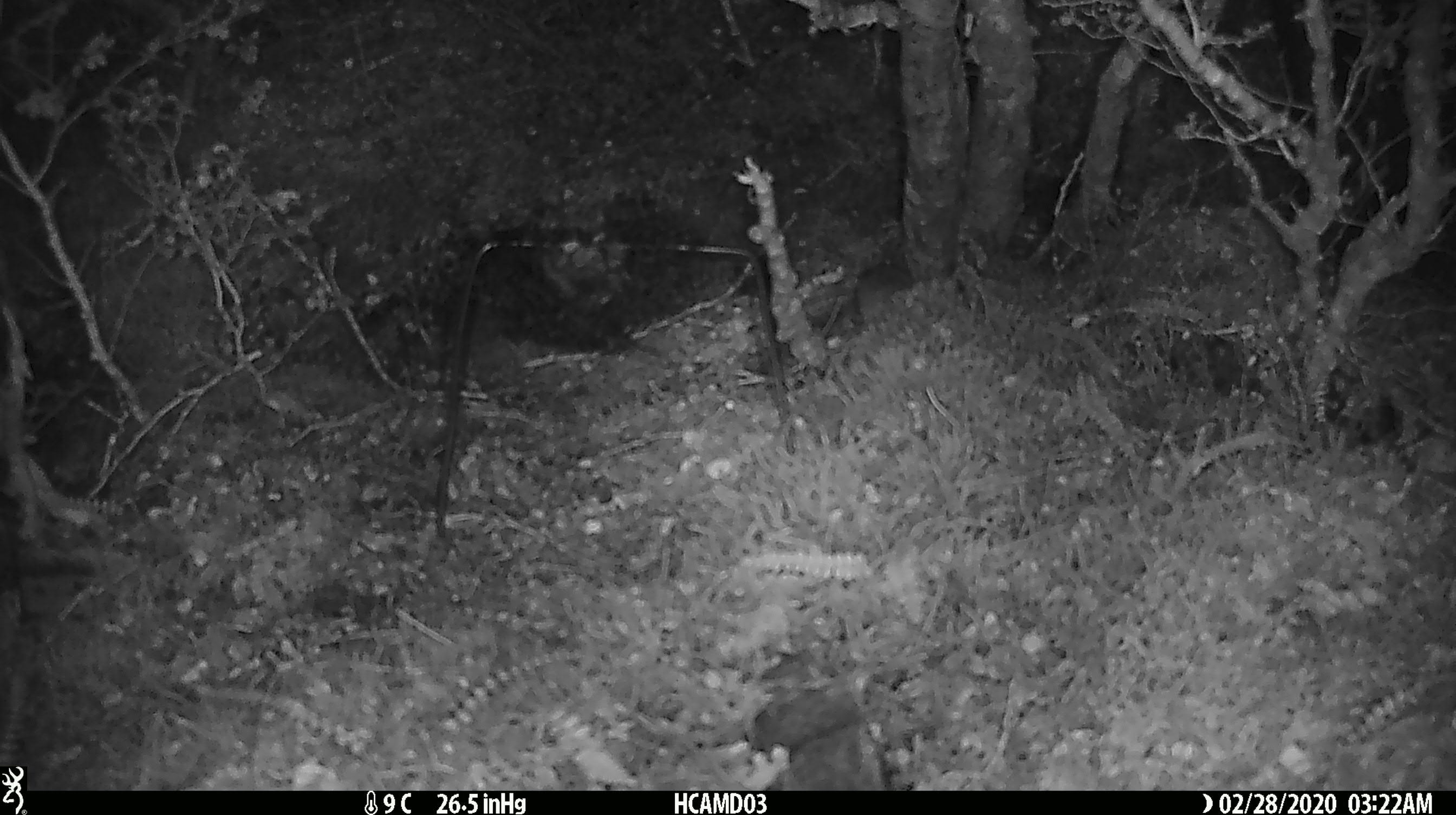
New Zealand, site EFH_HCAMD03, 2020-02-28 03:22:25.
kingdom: Animalia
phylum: Chordata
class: Mammalia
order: Rodentia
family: Muridae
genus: Mus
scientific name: Mus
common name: mouse